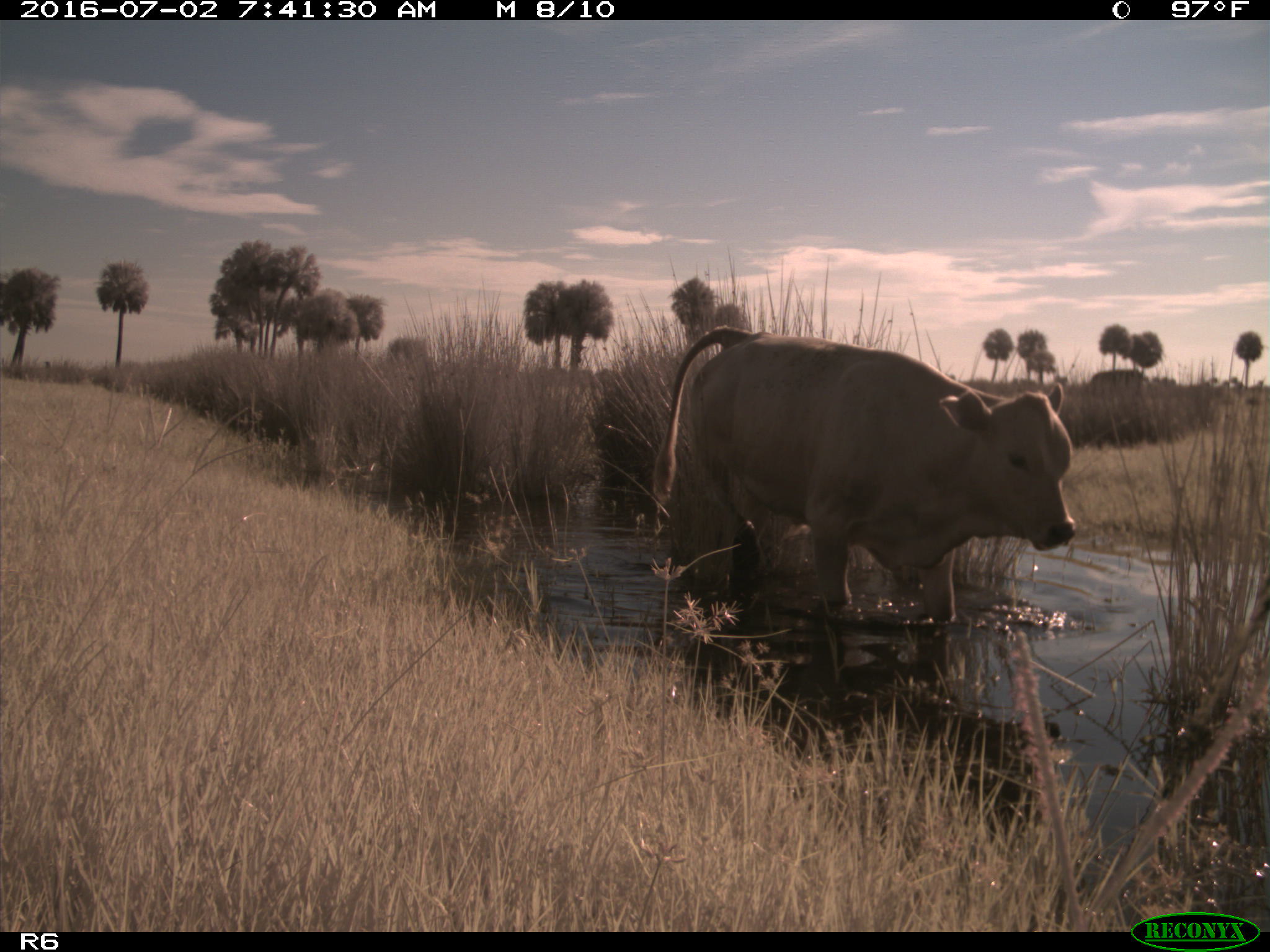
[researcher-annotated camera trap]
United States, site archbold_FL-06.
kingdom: Animalia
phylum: Chordata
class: Mammalia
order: Artiodactyla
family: Bovidae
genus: Bos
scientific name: Bos taurus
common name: domestic cow